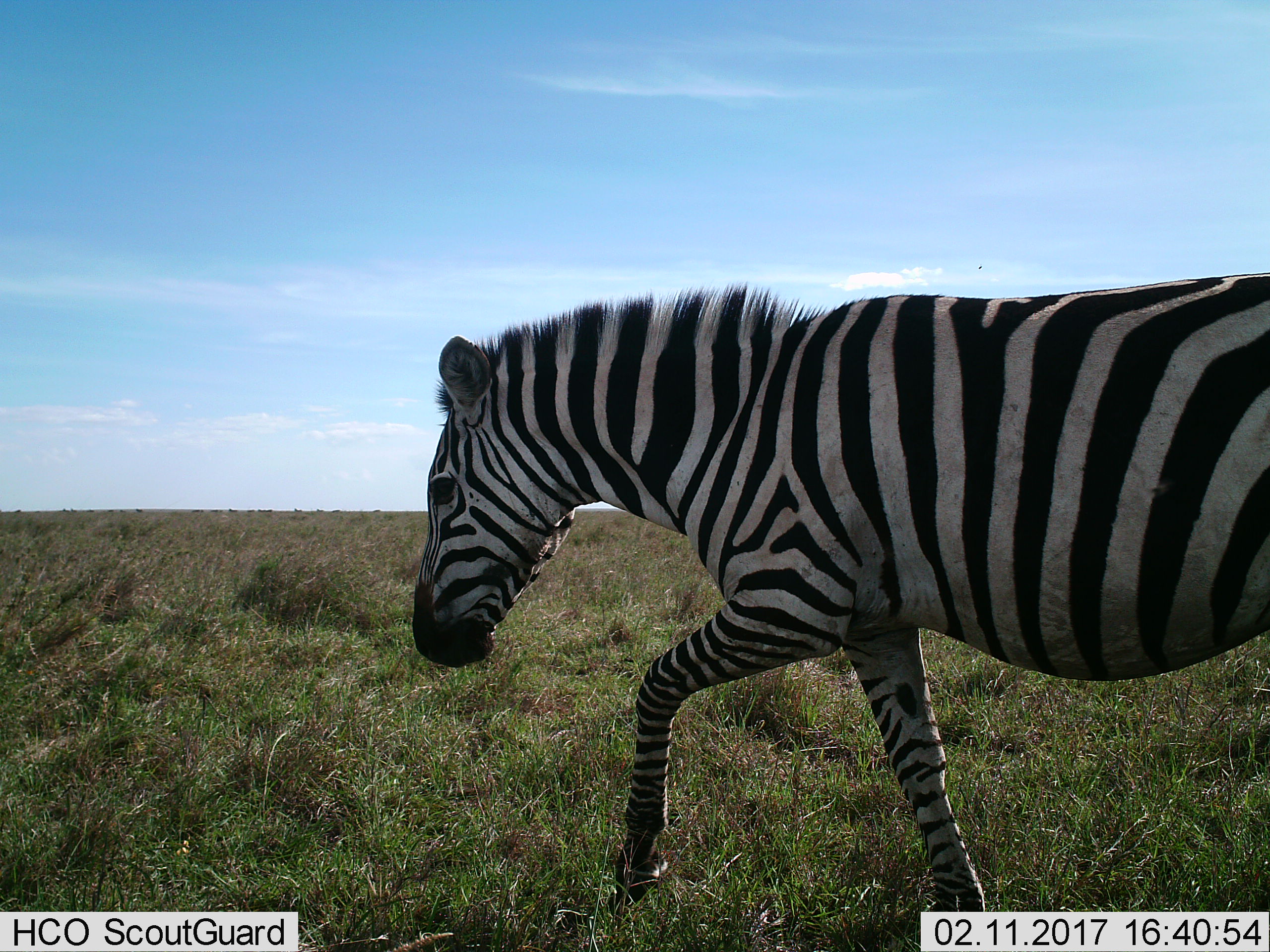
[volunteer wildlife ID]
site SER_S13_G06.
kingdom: Animalia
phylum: Chordata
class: Mammalia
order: Perissodactyla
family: Equidae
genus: Equus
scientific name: Equus quagga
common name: plains zebra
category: zebraplains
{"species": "zebraplains (plains zebra) (Equus quagga)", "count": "1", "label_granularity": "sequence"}